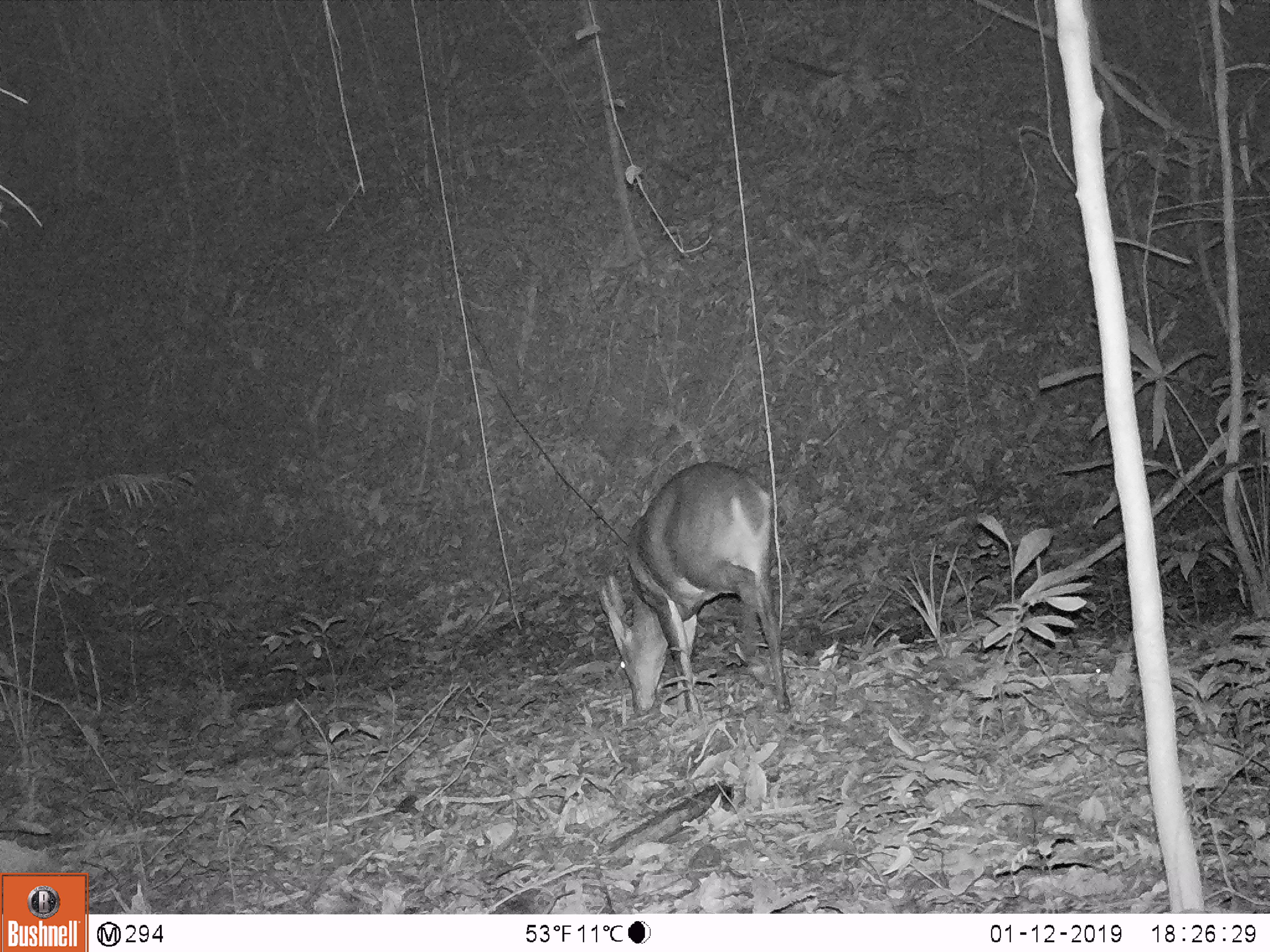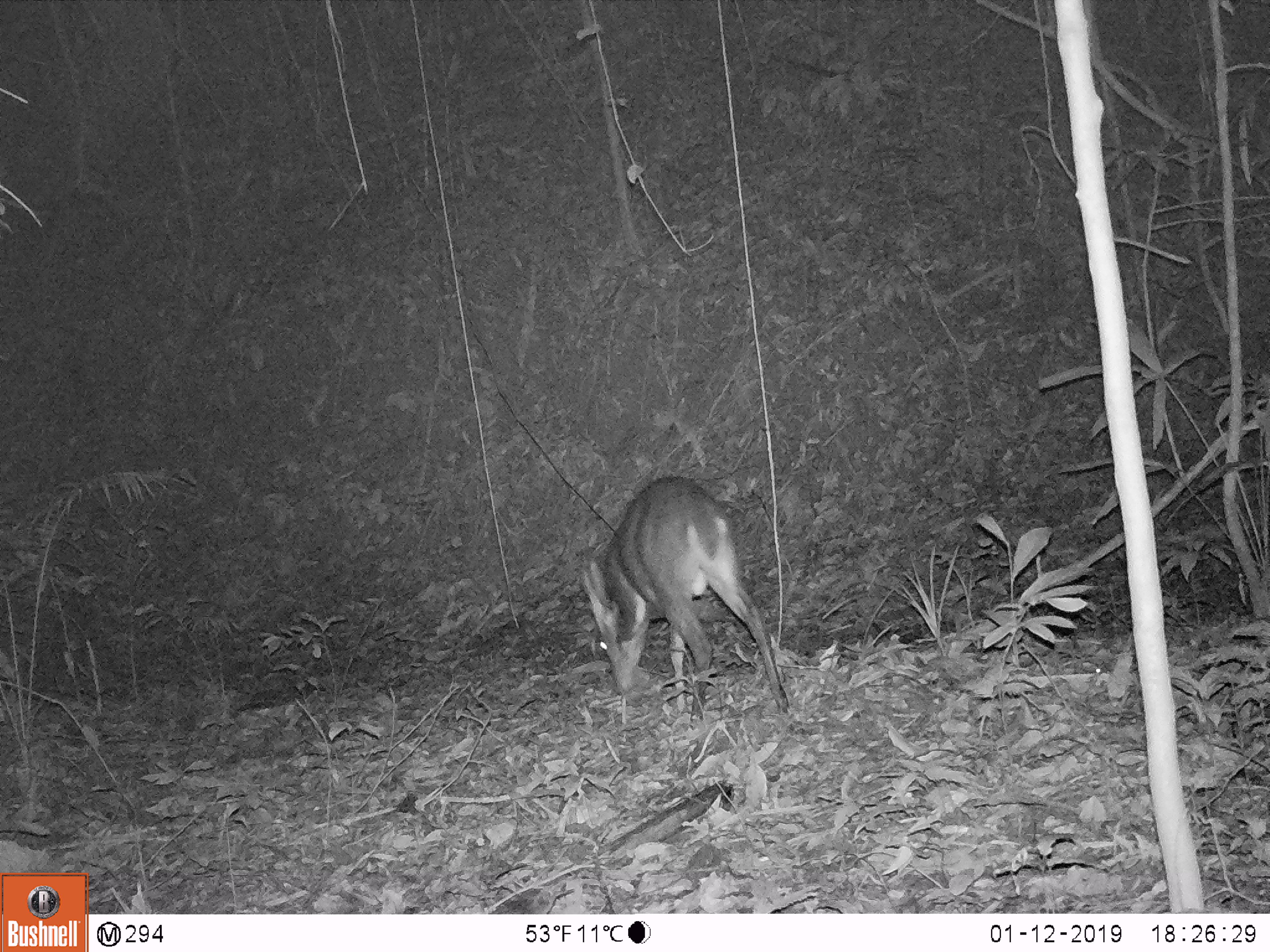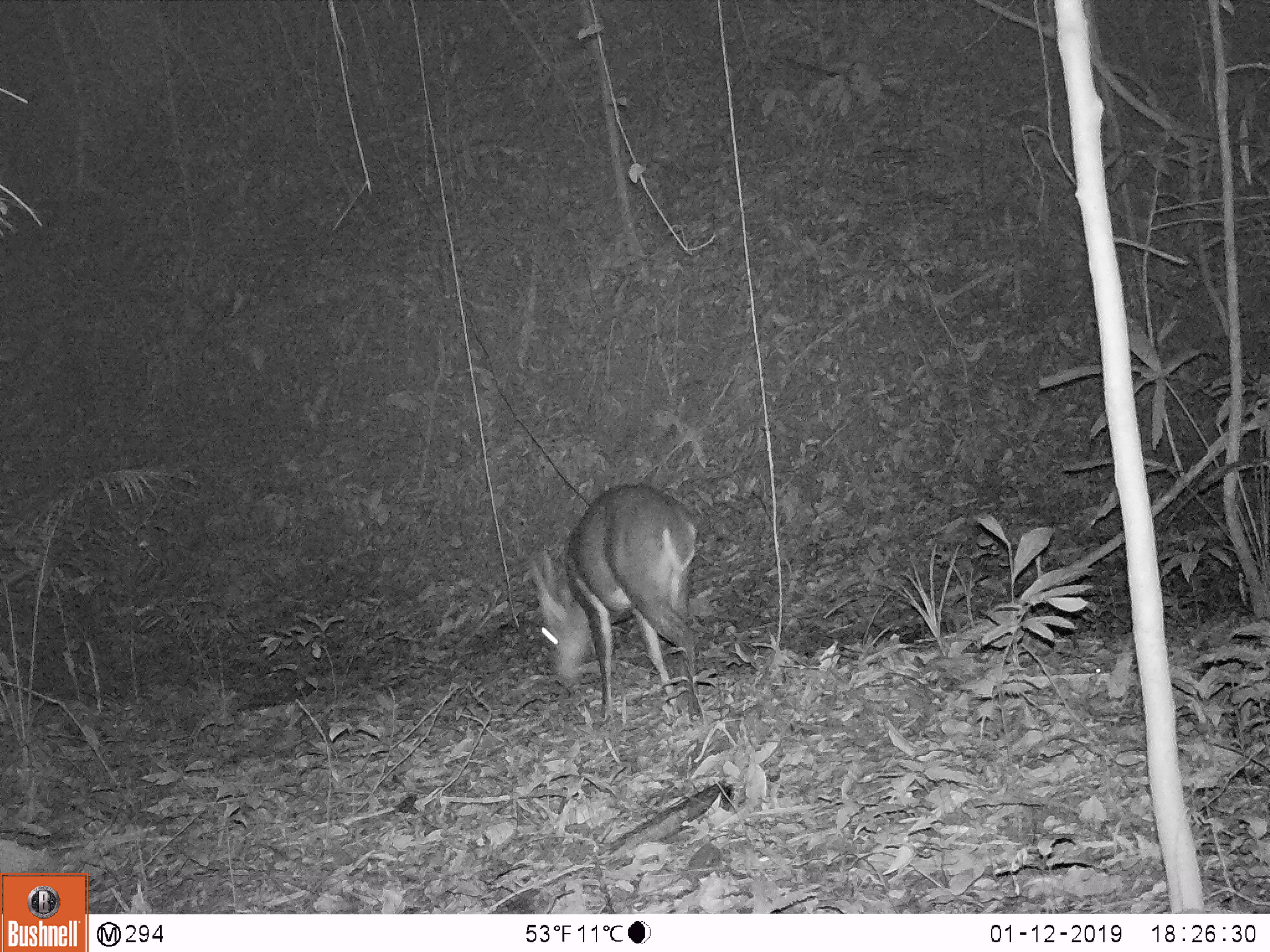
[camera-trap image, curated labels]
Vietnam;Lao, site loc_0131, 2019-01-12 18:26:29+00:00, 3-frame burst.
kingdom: Animalia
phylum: Chordata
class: Mammalia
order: Artiodactyla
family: Cervidae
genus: Muntiacus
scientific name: Muntiacus vuquangensis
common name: large-antlered muntjac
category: large antlered muntjac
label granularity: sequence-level